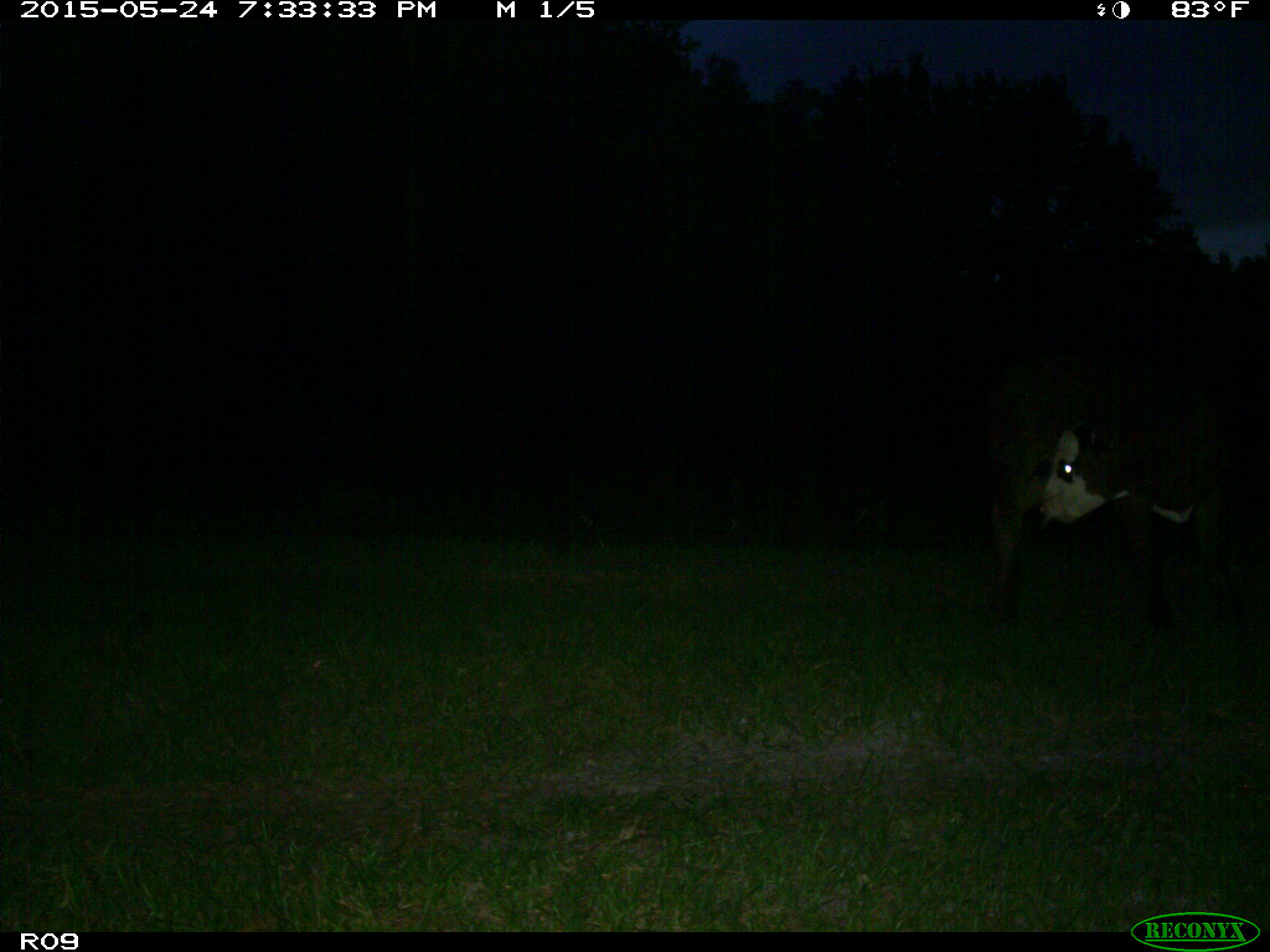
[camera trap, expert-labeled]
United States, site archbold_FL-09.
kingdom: Animalia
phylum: Chordata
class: Mammalia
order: Artiodactyla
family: Bovidae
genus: Bos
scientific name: Bos taurus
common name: domestic cow